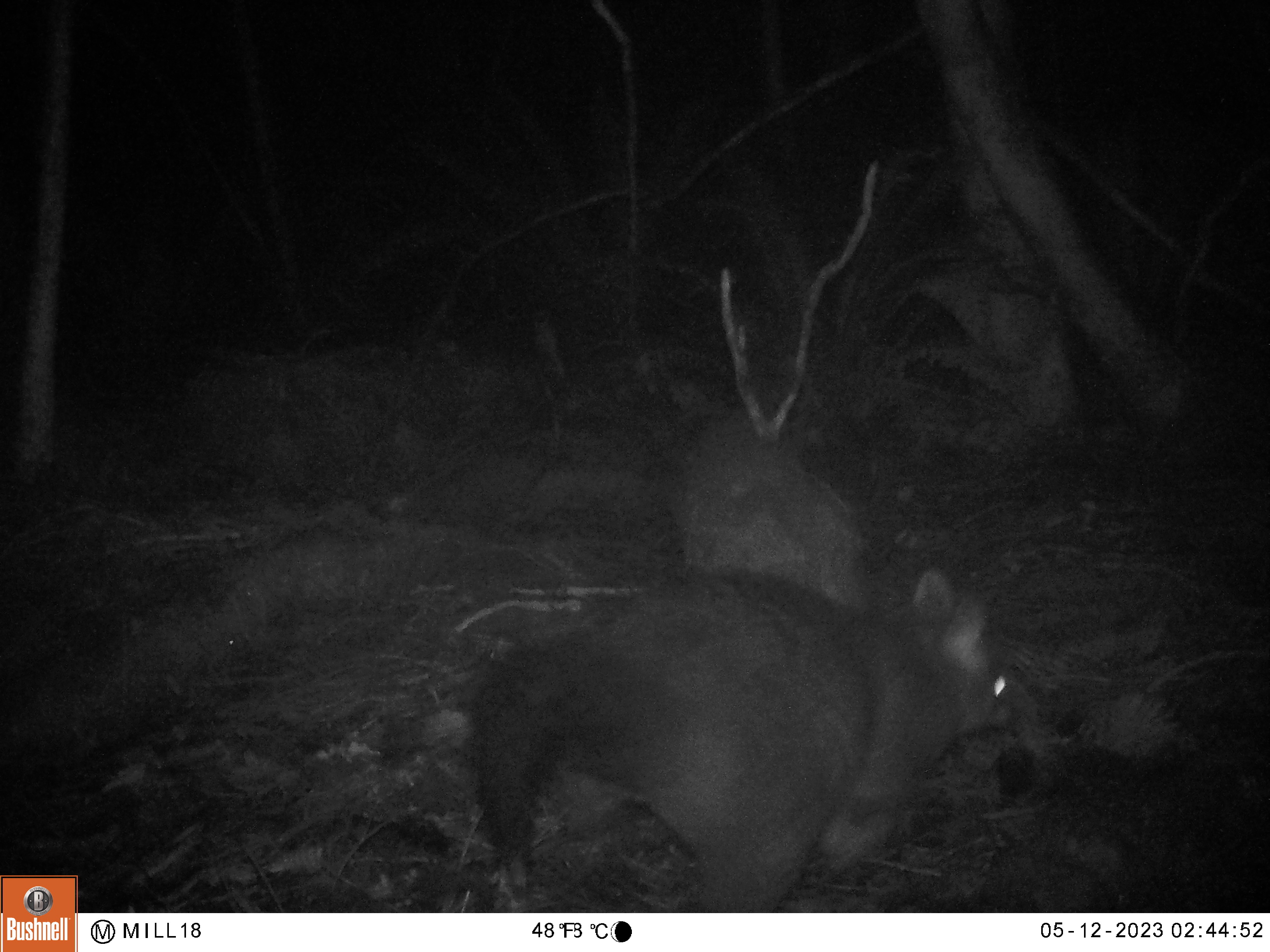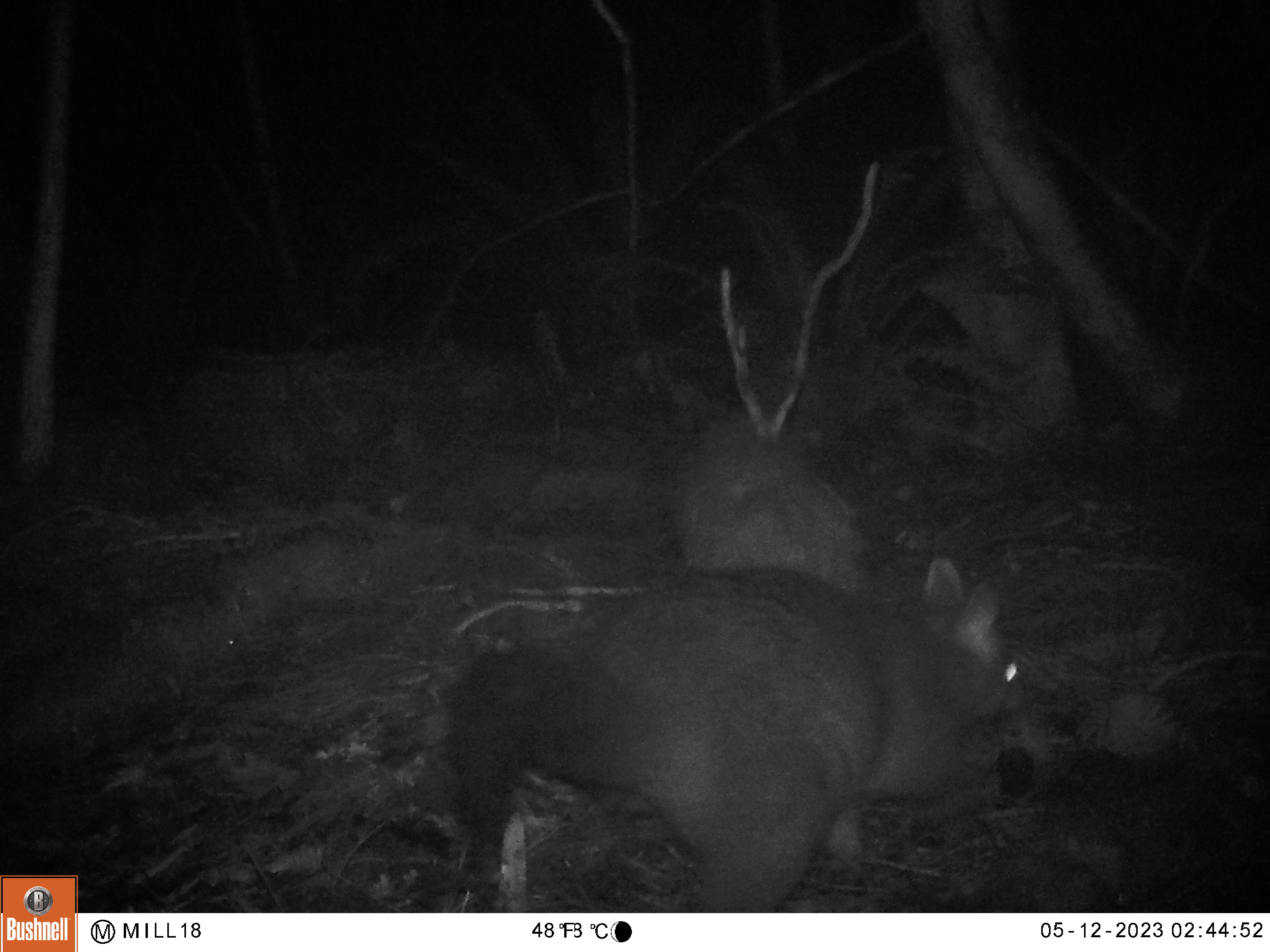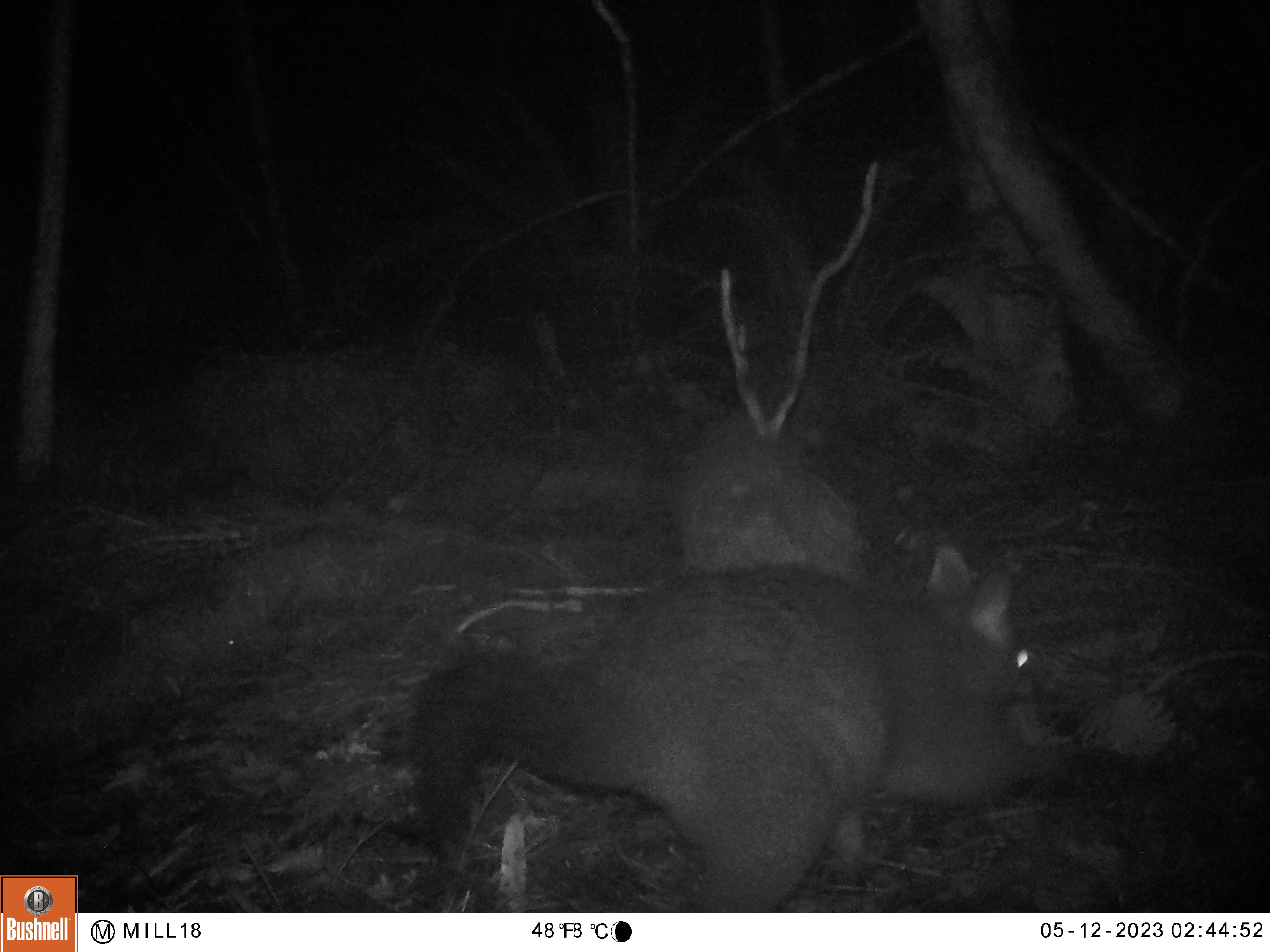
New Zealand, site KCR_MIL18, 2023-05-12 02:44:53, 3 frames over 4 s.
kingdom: Animalia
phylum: Chordata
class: Mammalia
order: Diprotodontia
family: Phalangeridae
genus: Trichosurus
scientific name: Trichosurus vulpecula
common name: common brushtail possum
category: possum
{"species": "possum (common brushtail possum) (Trichosurus vulpecula)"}